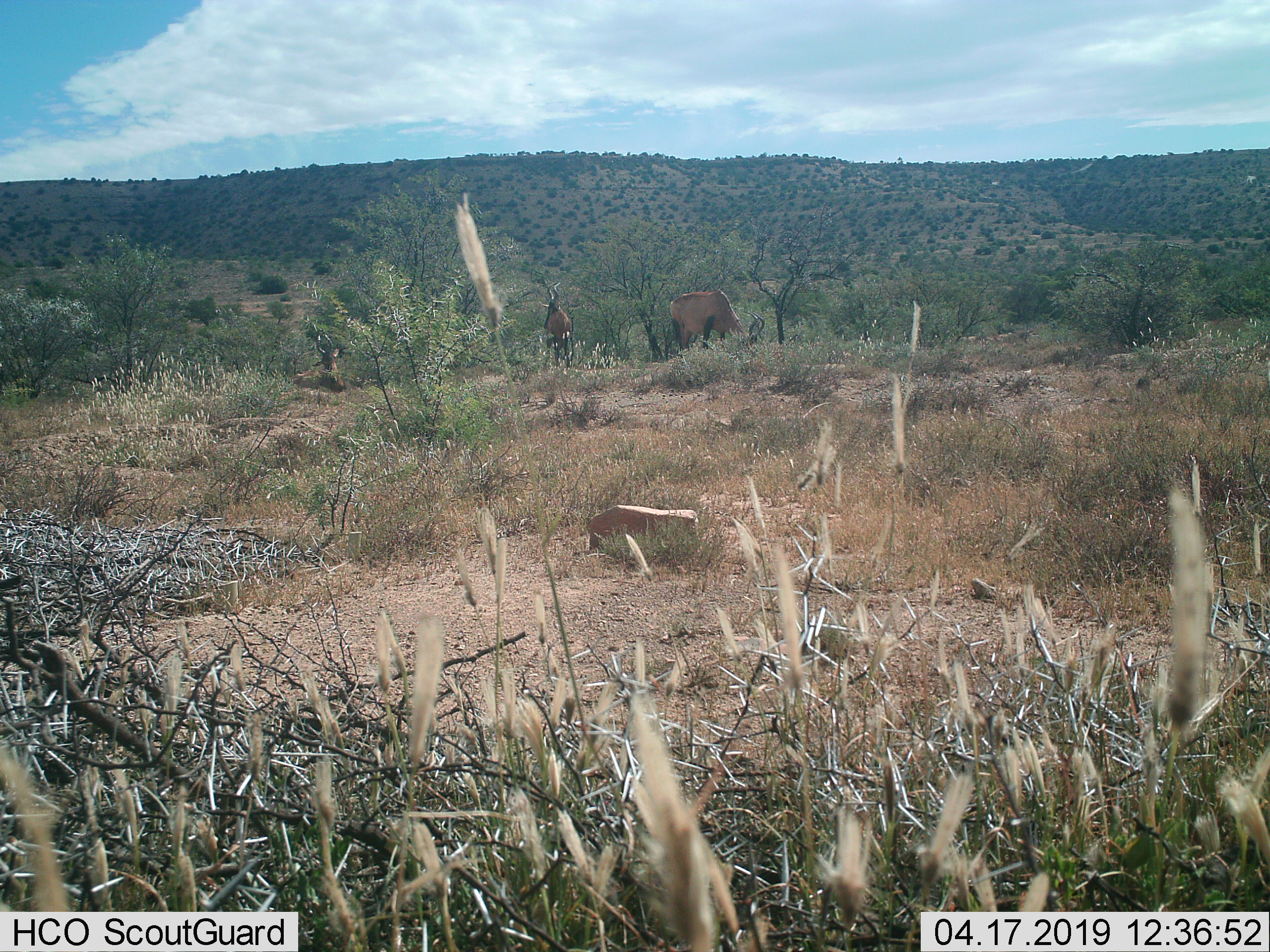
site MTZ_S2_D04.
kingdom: Animalia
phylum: Chordata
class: Mammalia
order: Artiodactyla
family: Bovidae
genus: Alcelaphus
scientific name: Alcelaphus buselaphus caama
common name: red hartebeest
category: hartebeestred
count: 3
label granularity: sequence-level